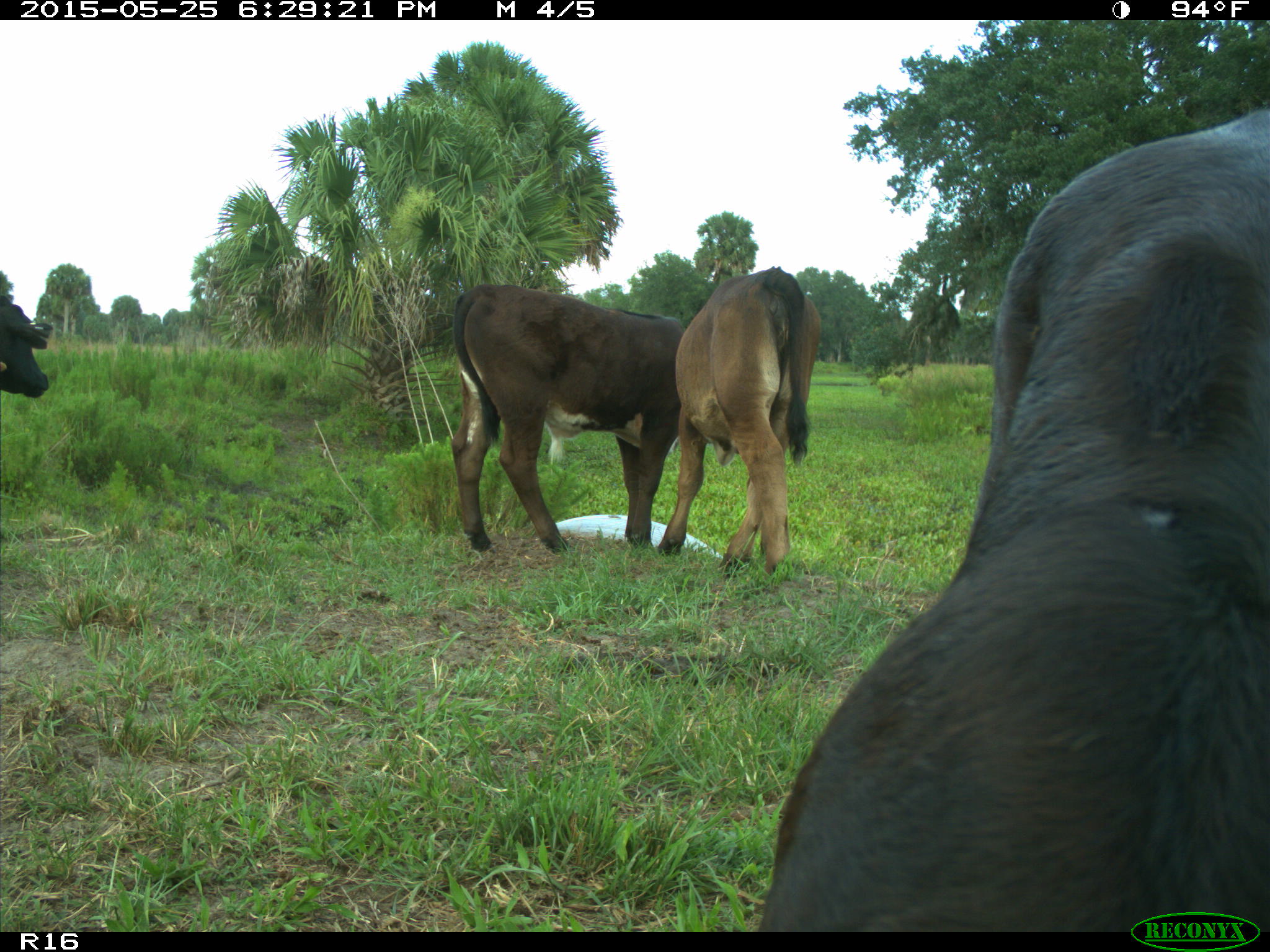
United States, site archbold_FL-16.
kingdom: Animalia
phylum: Chordata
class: Mammalia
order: Artiodactyla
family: Bovidae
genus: Bos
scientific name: Bos taurus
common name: domestic cow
Bos taurus (domestic cow).